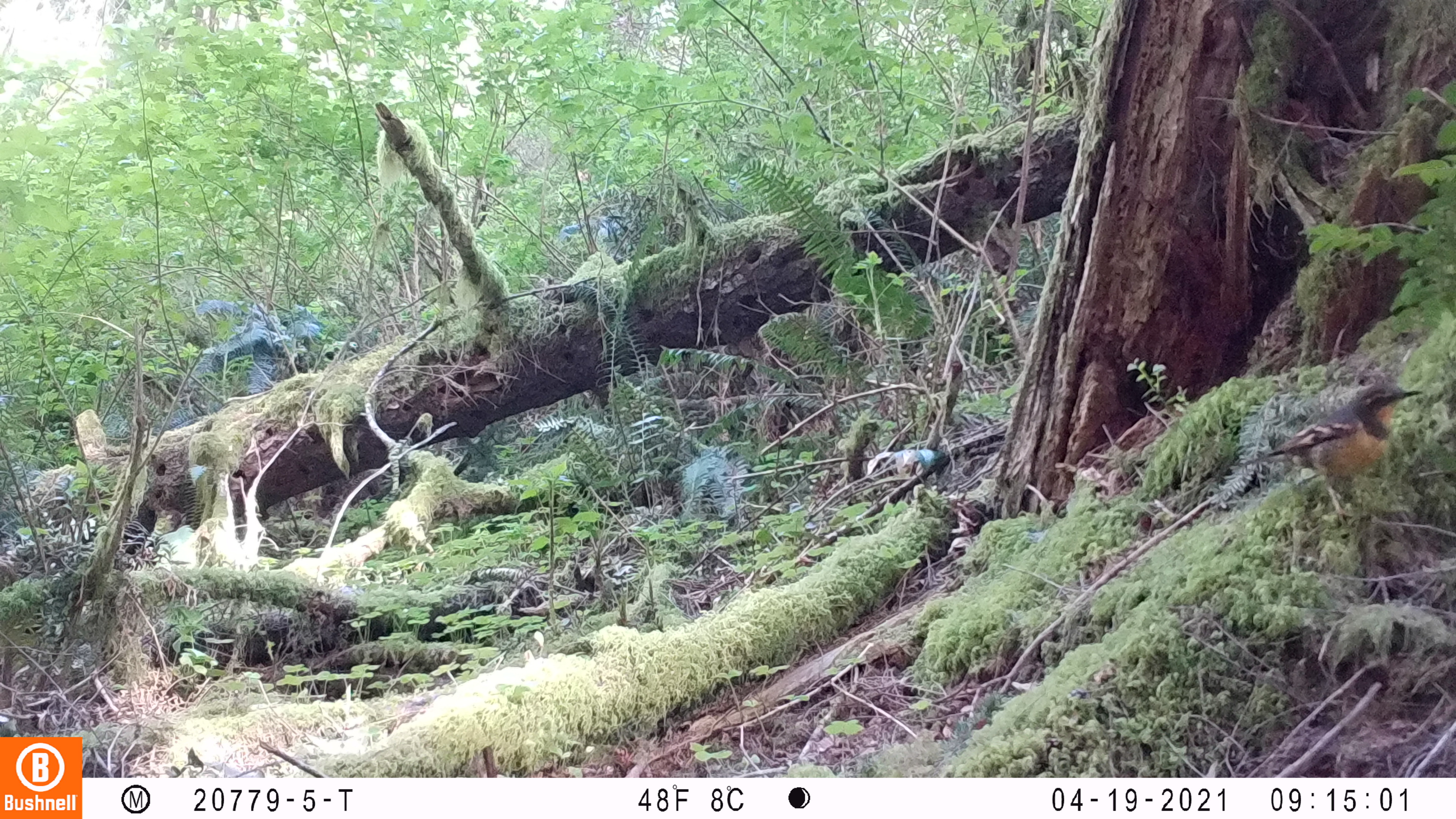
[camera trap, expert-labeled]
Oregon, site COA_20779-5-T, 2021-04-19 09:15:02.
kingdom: Animalia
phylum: Chordata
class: Aves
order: Passeriformes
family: Turdidae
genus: Ixoreus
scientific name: Ixoreus naevius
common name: varied thrush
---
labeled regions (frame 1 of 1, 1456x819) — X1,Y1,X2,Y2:
varied thrush: 1207,363,1440,548